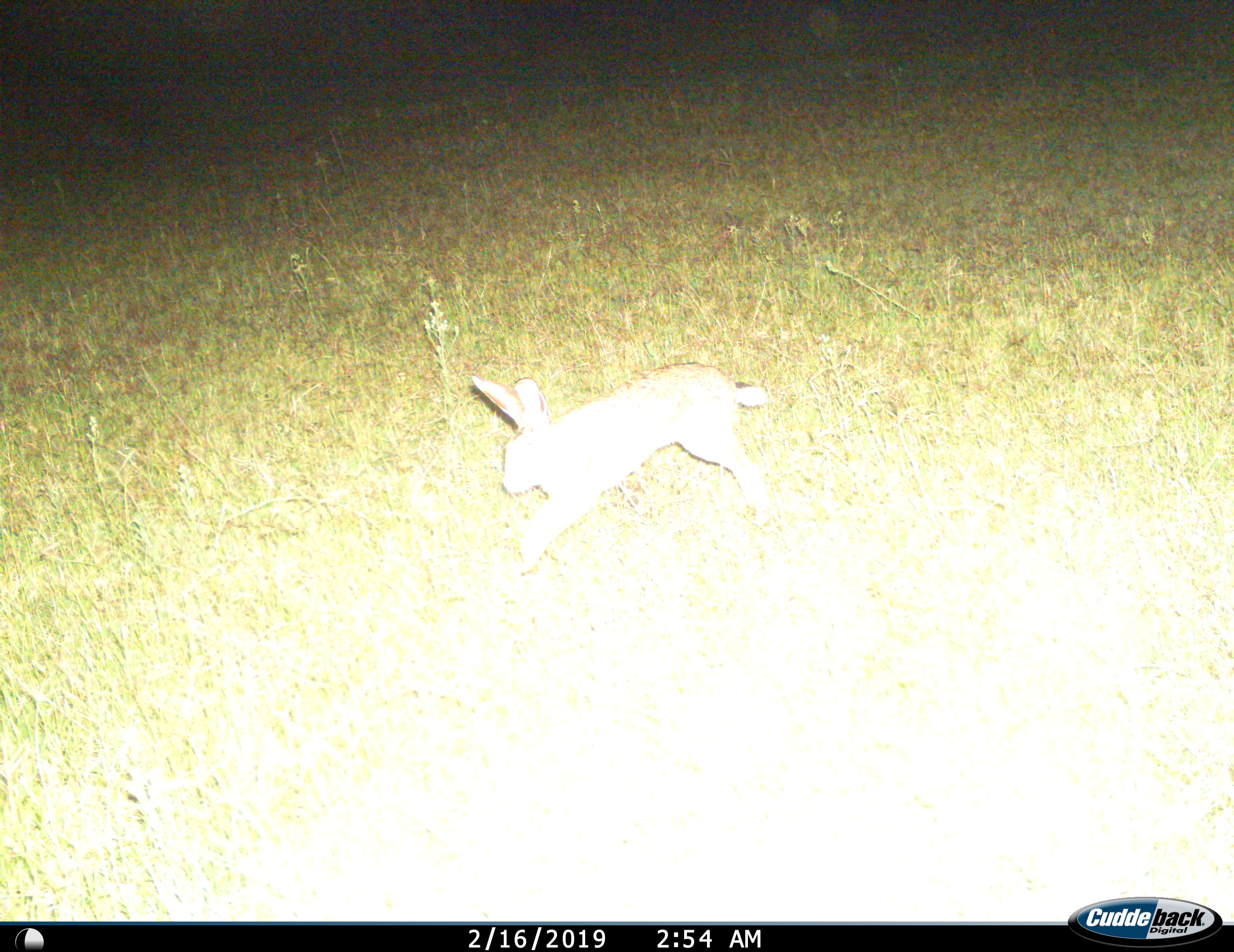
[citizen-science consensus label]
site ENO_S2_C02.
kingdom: Animalia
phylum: Chordata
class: Mammalia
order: Lagomorpha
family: Leporidae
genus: Lepus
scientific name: Lepus saxatilis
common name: scrub hare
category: haresavannah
Haresavannah (scrub hare) (Lepus saxatilis), count 1. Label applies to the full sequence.